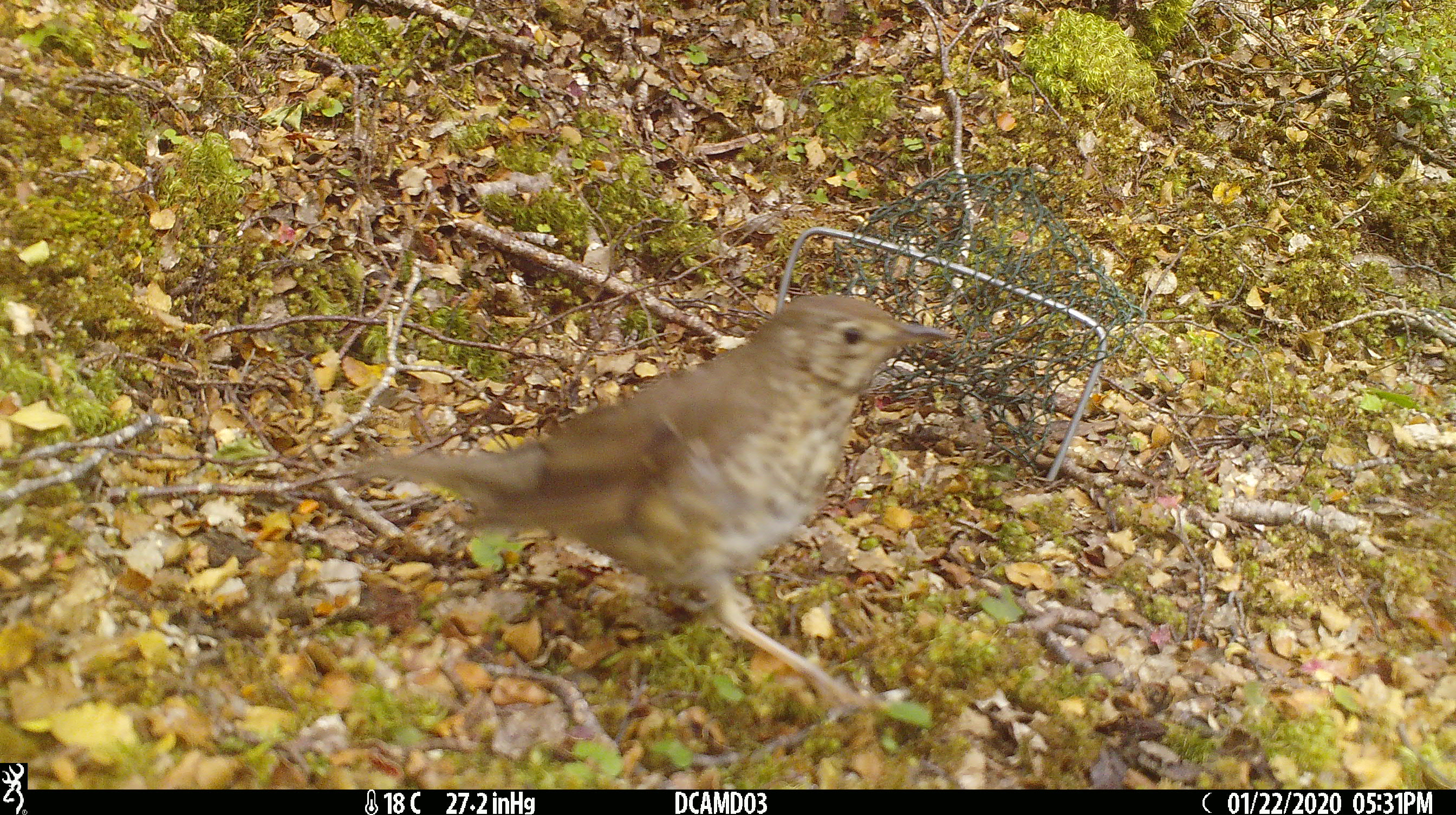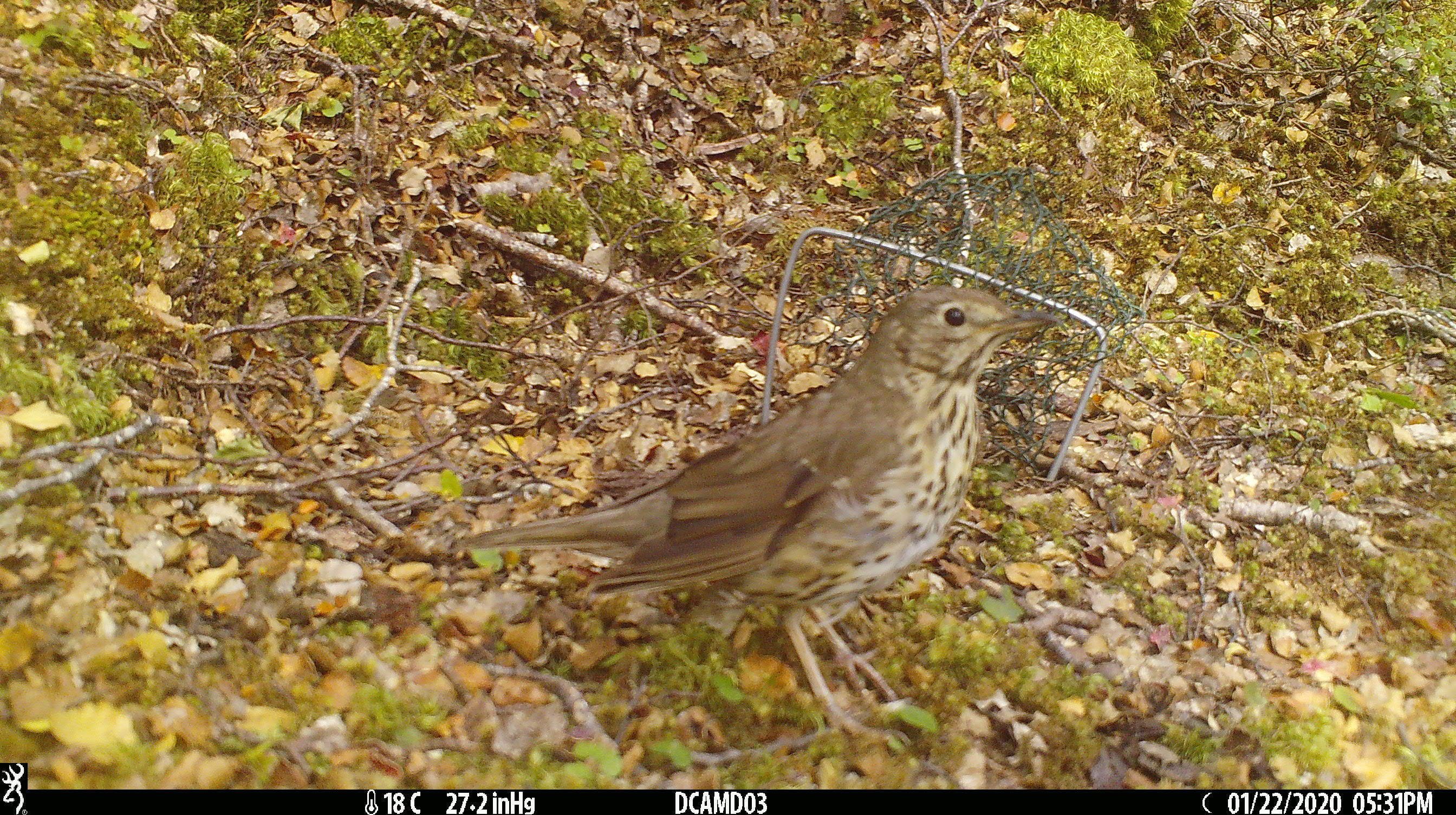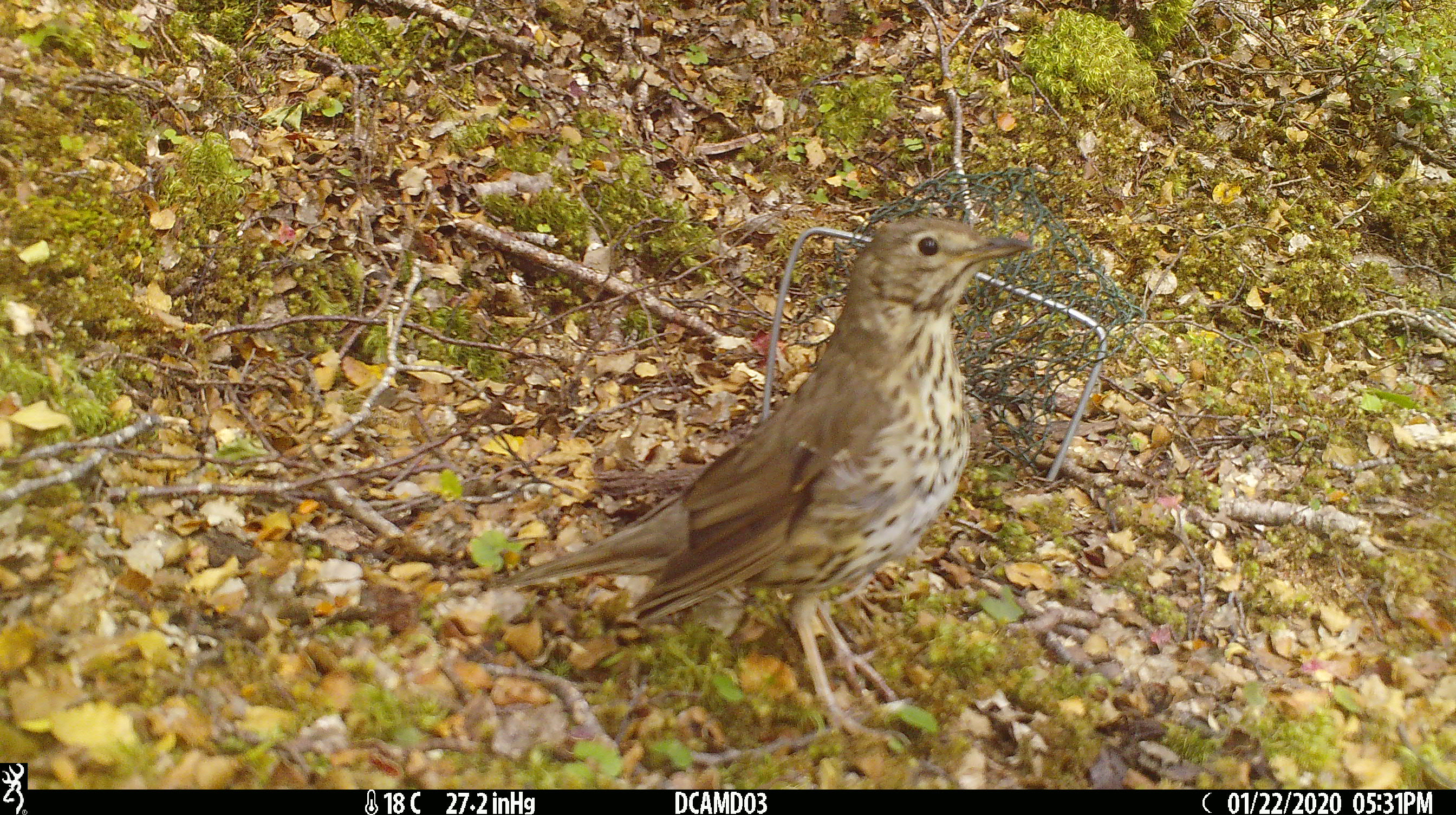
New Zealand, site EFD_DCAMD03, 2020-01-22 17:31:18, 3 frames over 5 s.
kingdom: Animalia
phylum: Chordata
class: Aves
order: Passeriformes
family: Turdidae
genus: Turdus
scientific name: Turdus philomelos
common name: song thrush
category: thrush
Thrush (song thrush) (Turdus philomelos).